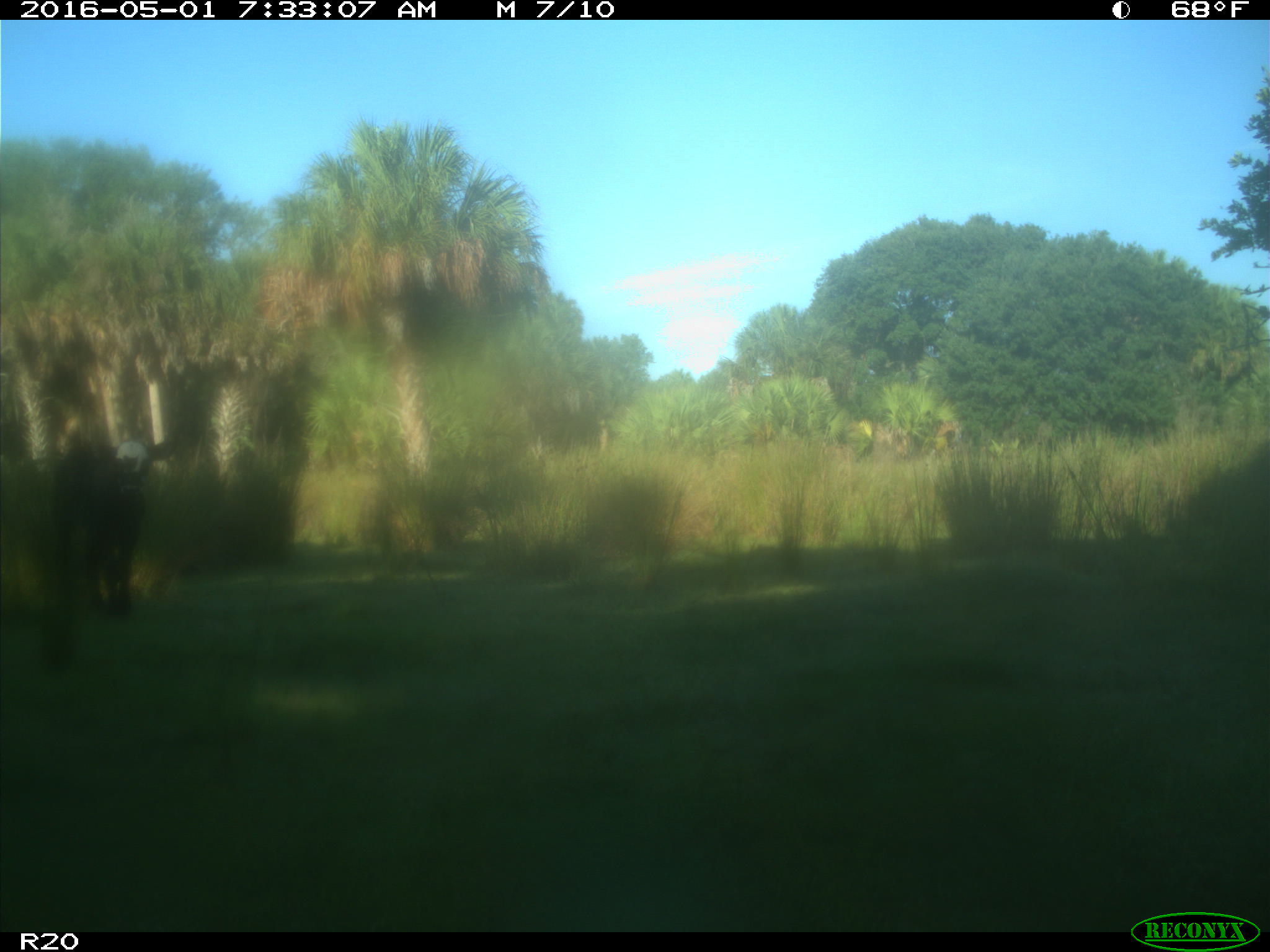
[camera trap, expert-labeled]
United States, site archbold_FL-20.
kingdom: Animalia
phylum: Chordata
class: Mammalia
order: Artiodactyla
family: Bovidae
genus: Bos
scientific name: Bos taurus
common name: domestic cow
Bos taurus (domestic cow).